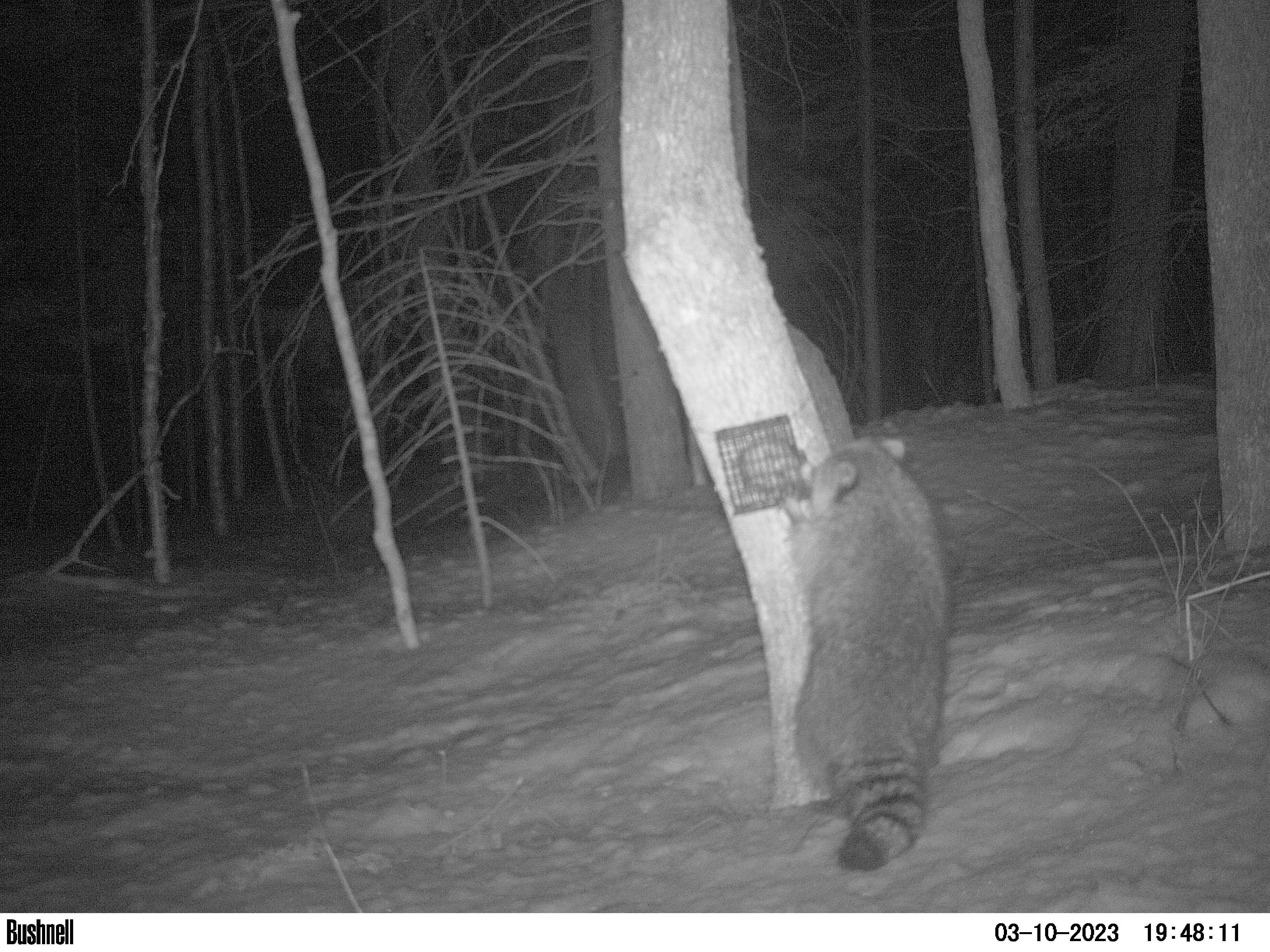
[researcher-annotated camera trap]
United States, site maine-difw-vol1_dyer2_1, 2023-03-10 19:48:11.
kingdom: Animalia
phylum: Chordata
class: Mammalia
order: Carnivora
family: Procyonidae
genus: Procyon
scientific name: Procyon lotor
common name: raccoon